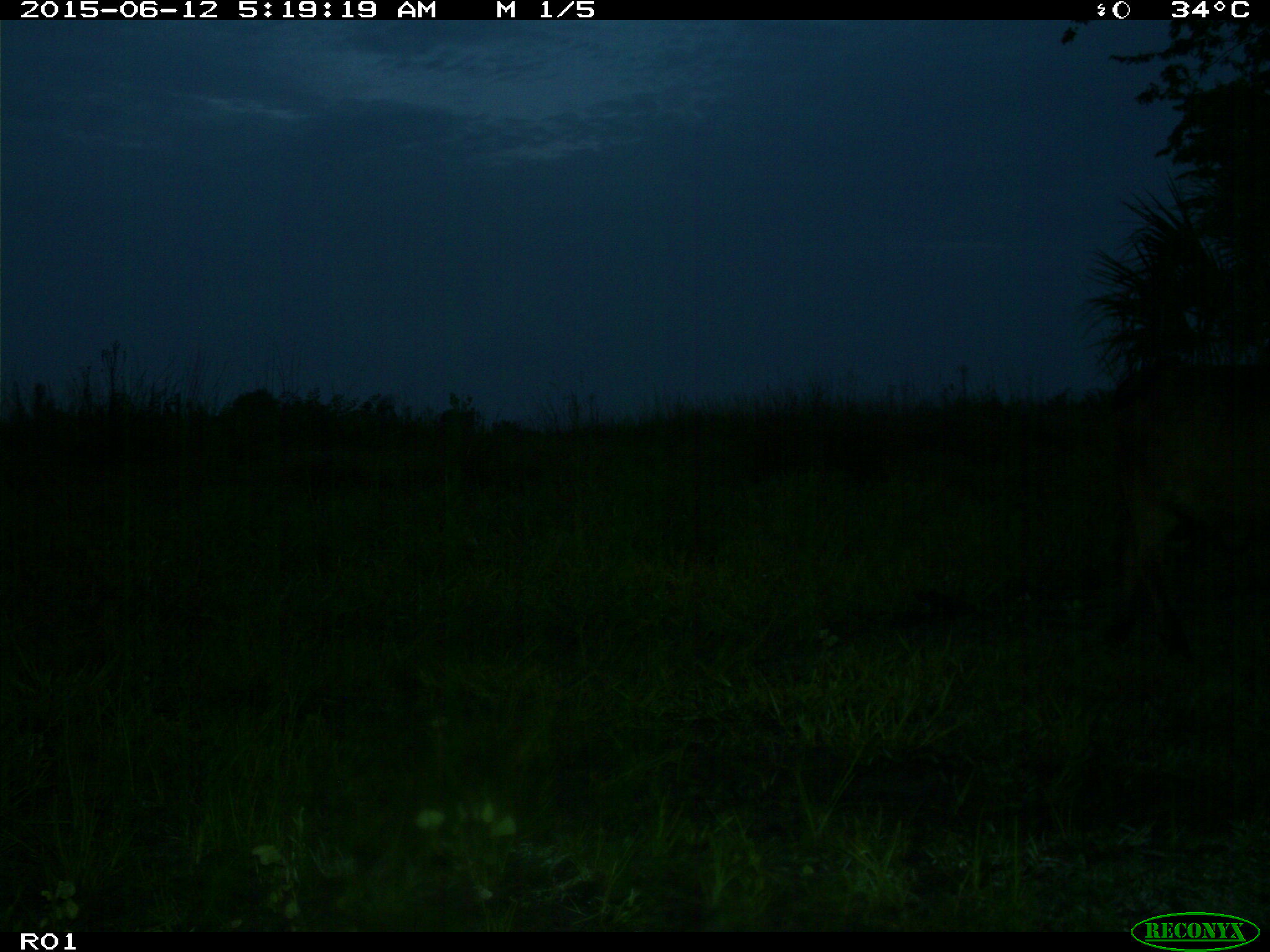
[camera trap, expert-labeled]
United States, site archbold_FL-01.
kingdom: Animalia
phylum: Chordata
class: Mammalia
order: Artiodactyla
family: Bovidae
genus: Bos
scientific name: Bos taurus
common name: domestic cow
Bos taurus (domestic cow).